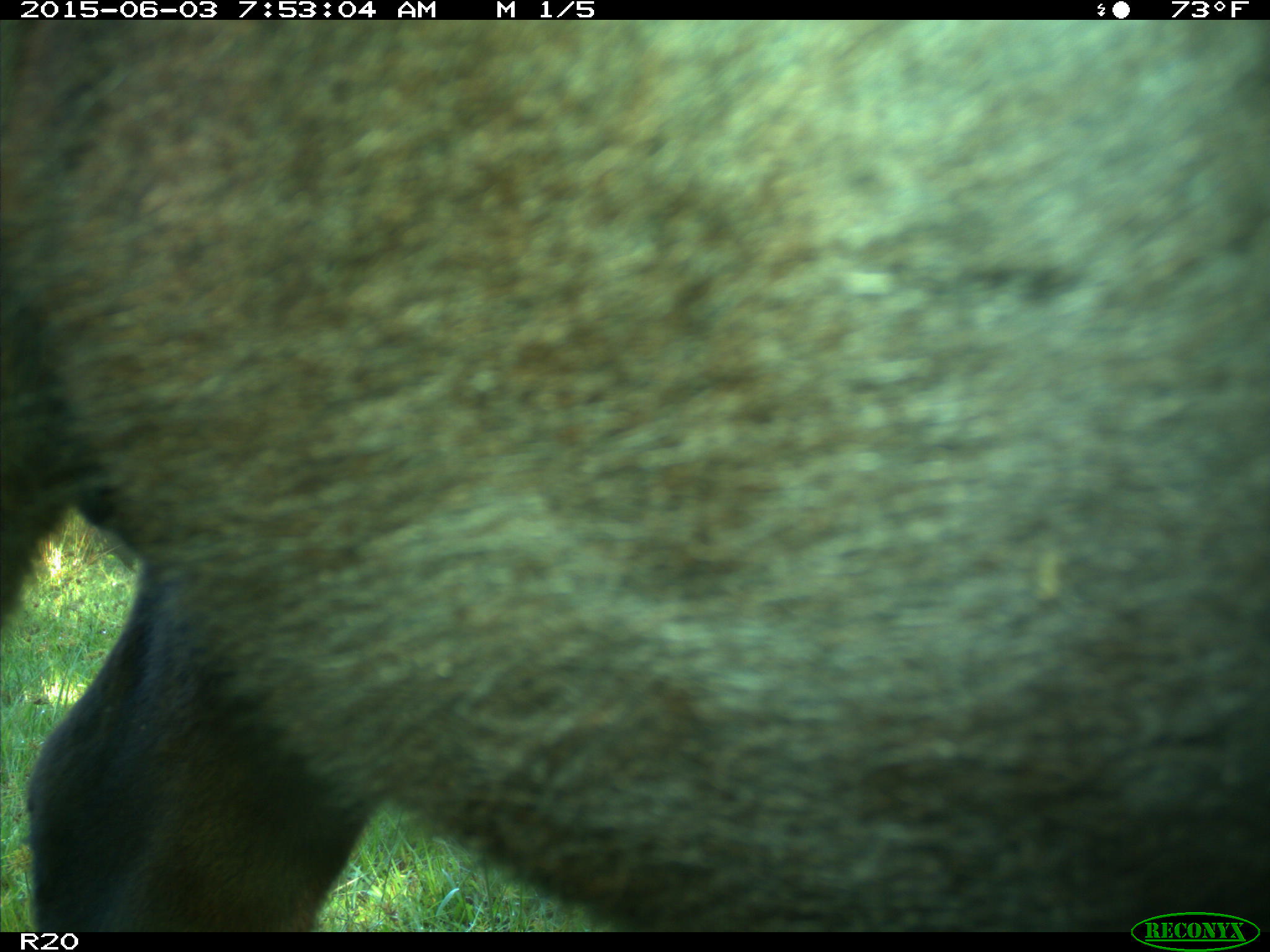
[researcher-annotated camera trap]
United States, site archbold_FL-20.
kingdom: Animalia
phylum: Chordata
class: Mammalia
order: Artiodactyla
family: Bovidae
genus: Bos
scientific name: Bos taurus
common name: domestic cow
Bos taurus (domestic cow).